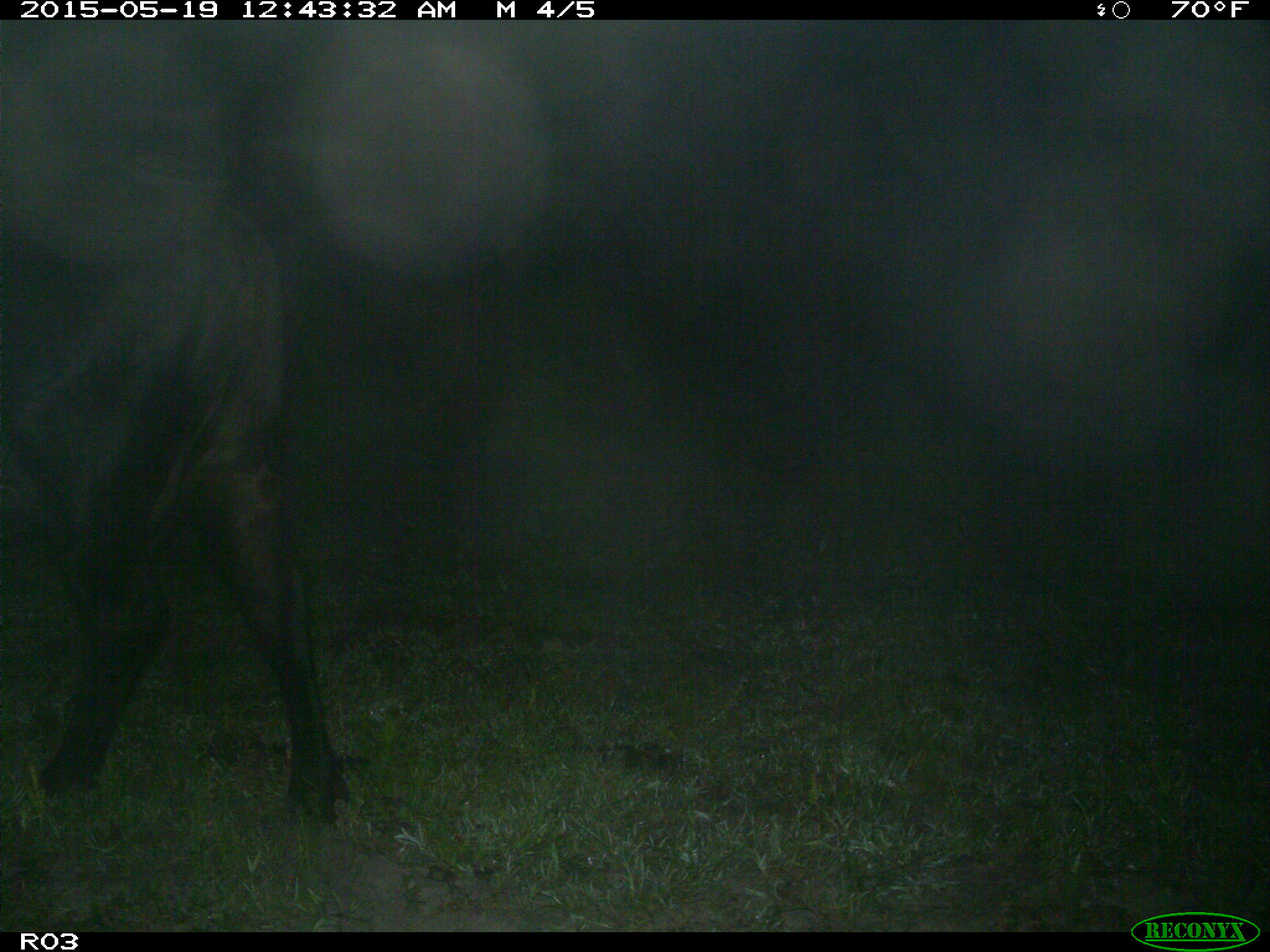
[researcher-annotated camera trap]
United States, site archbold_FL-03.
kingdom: Animalia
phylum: Chordata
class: Mammalia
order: Artiodactyla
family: Bovidae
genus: Bos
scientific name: Bos taurus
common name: domestic cow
Bos taurus (domestic cow).